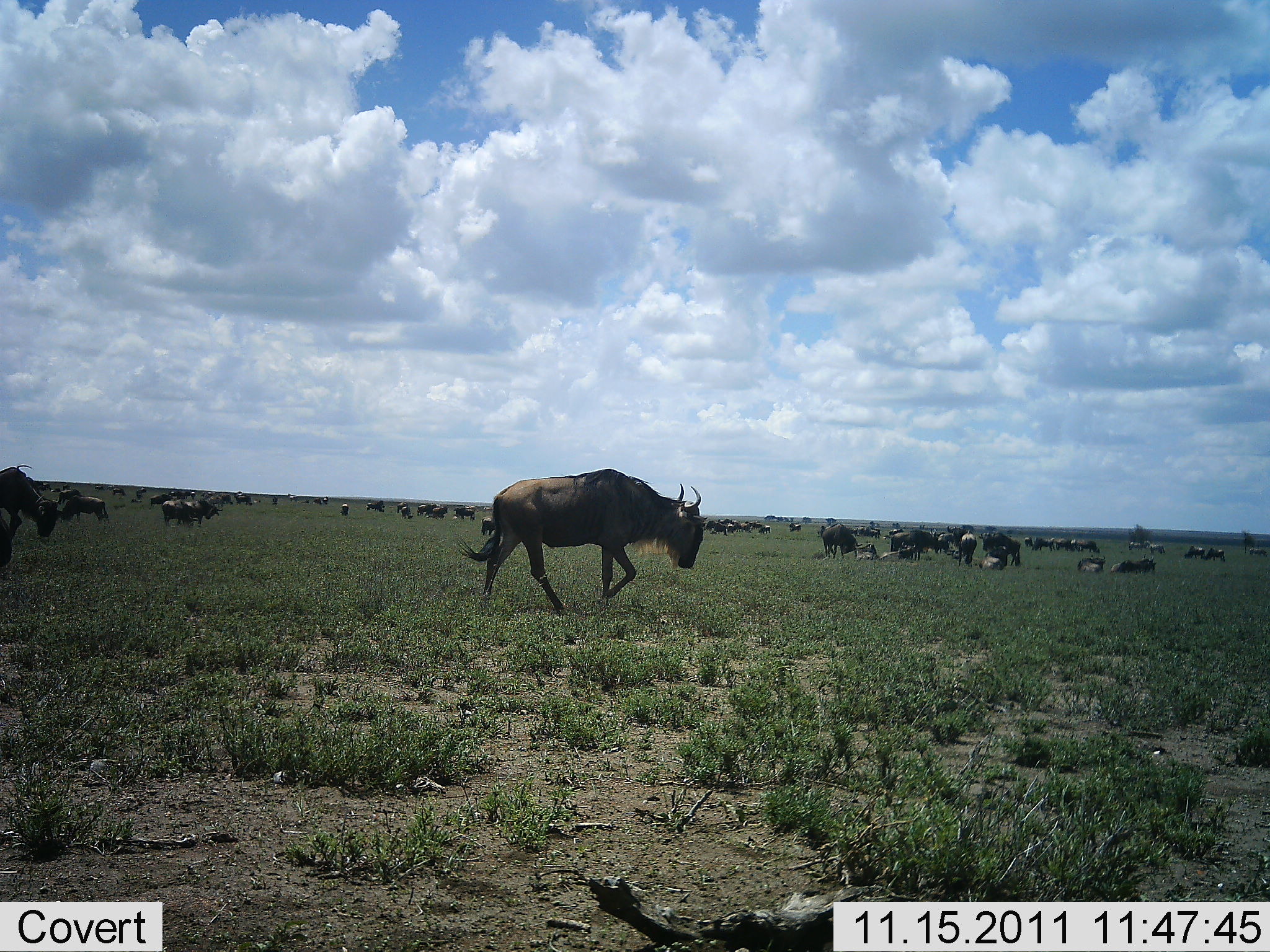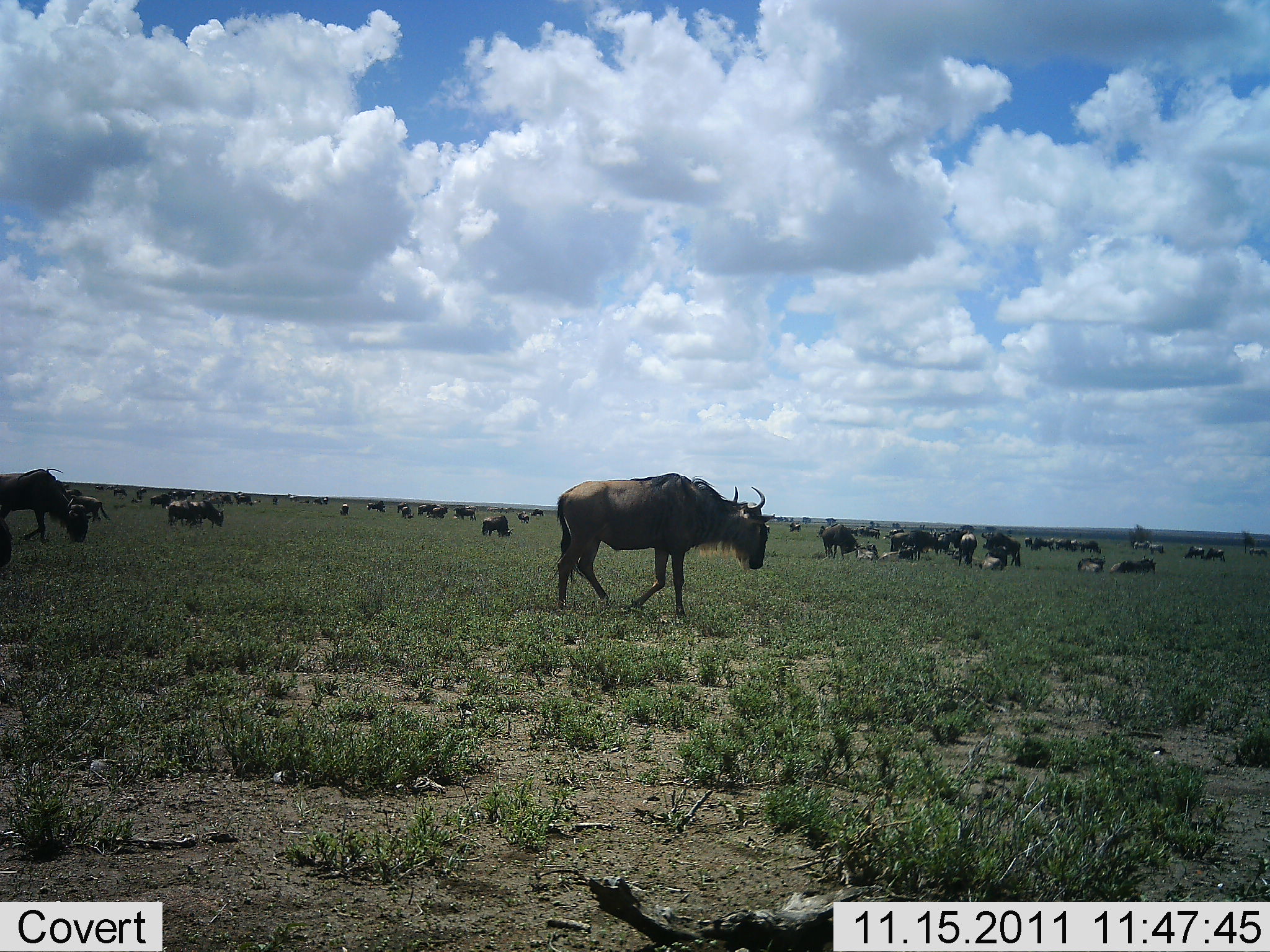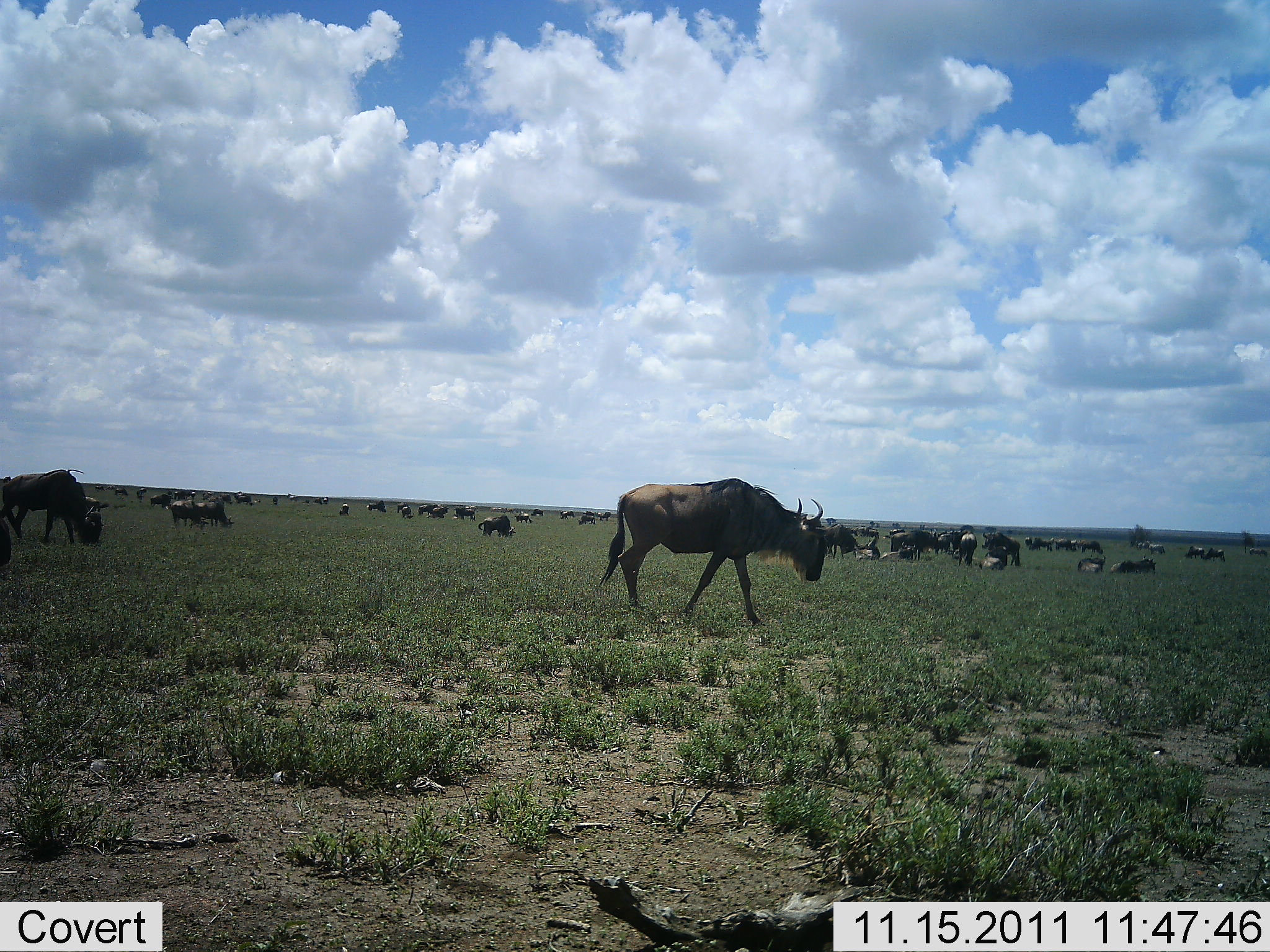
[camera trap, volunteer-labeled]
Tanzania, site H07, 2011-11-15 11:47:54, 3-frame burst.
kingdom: Animalia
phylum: Chordata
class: Mammalia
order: Artiodactyla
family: Bovidae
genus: Connochaetes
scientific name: Connochaetes taurinus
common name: blue wildebeest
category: wildebeest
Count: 11-50.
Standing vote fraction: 55%.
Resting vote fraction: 64%.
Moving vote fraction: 82%.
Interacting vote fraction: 9%.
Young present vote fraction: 0%.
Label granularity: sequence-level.